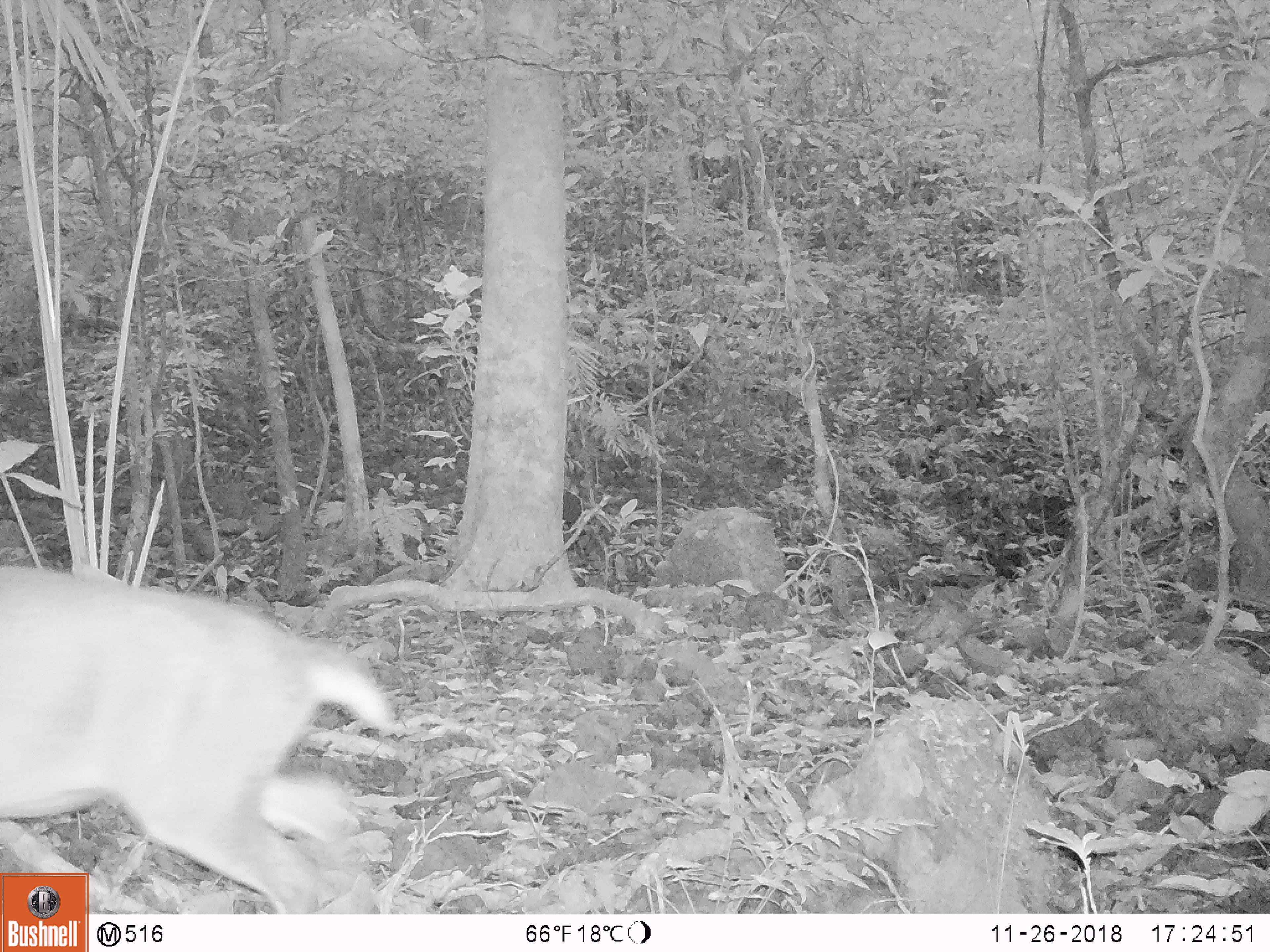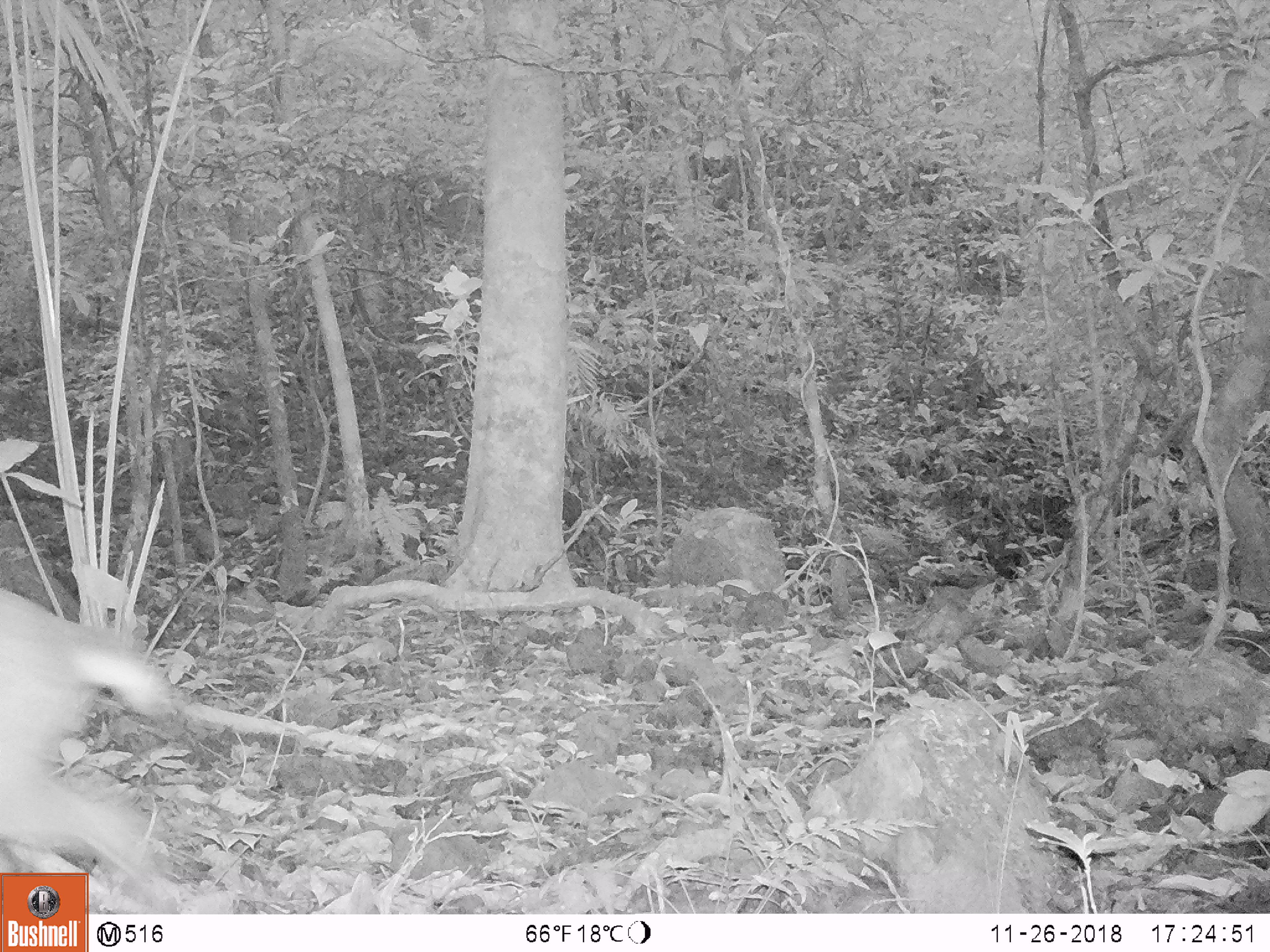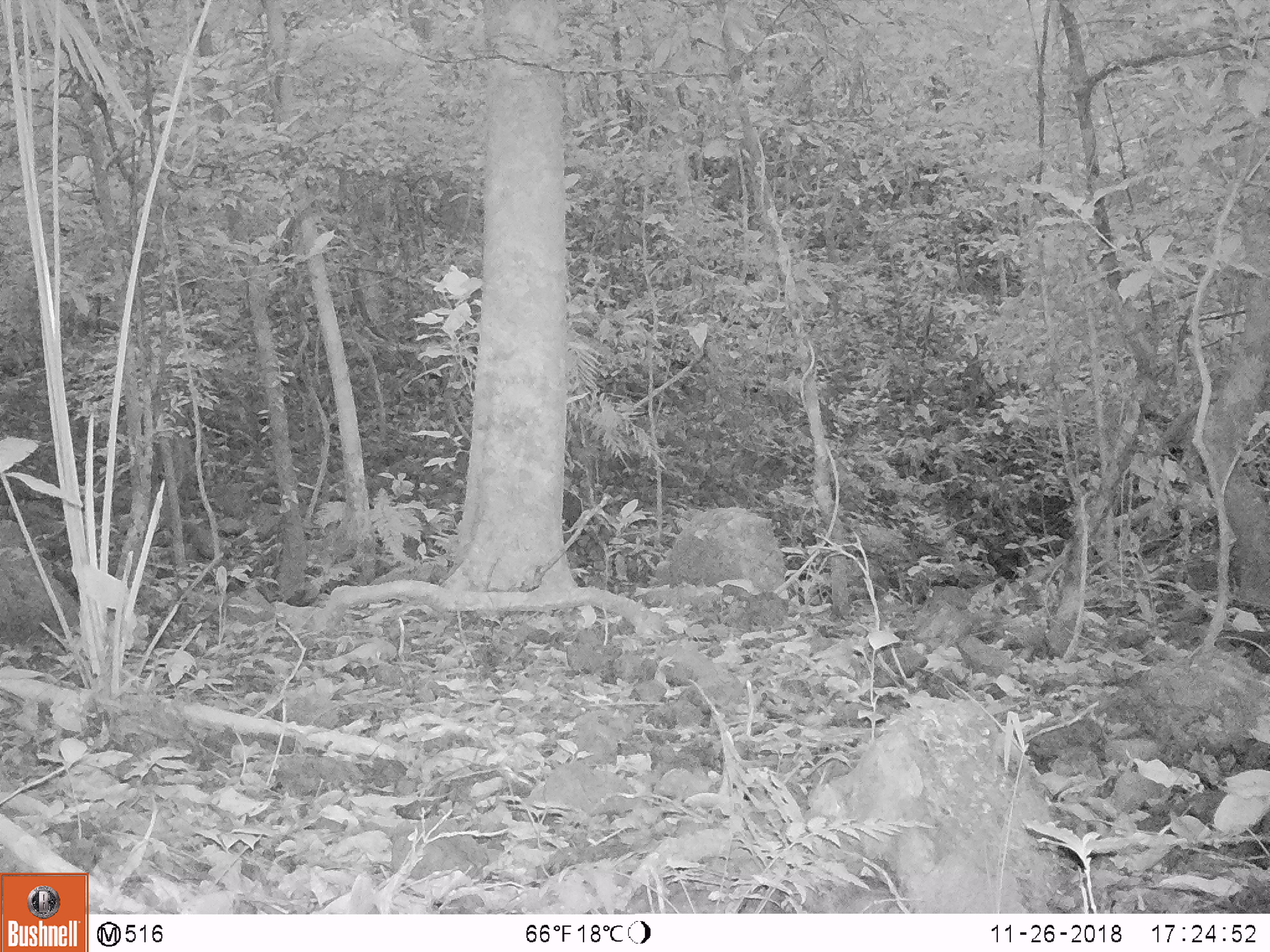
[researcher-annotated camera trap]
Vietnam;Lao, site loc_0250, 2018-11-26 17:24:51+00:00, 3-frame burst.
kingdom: Animalia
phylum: Chordata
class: Mammalia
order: Artiodactyla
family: Cervidae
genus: Muntiacus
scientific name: Muntiacus vuquangensis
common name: large-antlered muntjac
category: large antlered muntjac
Large antlered muntjac (large-antlered muntjac) (Muntiacus vuquangensis). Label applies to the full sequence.